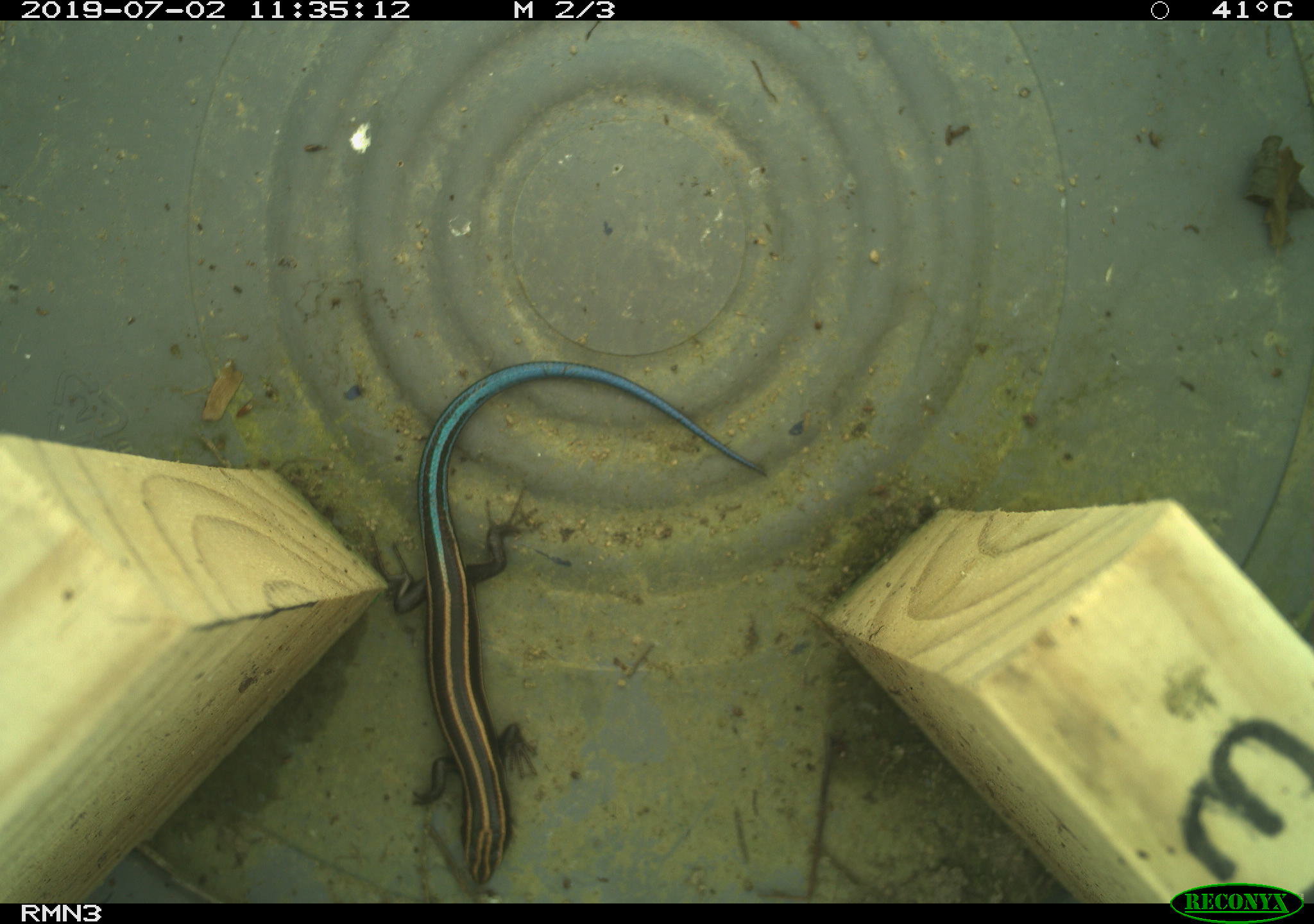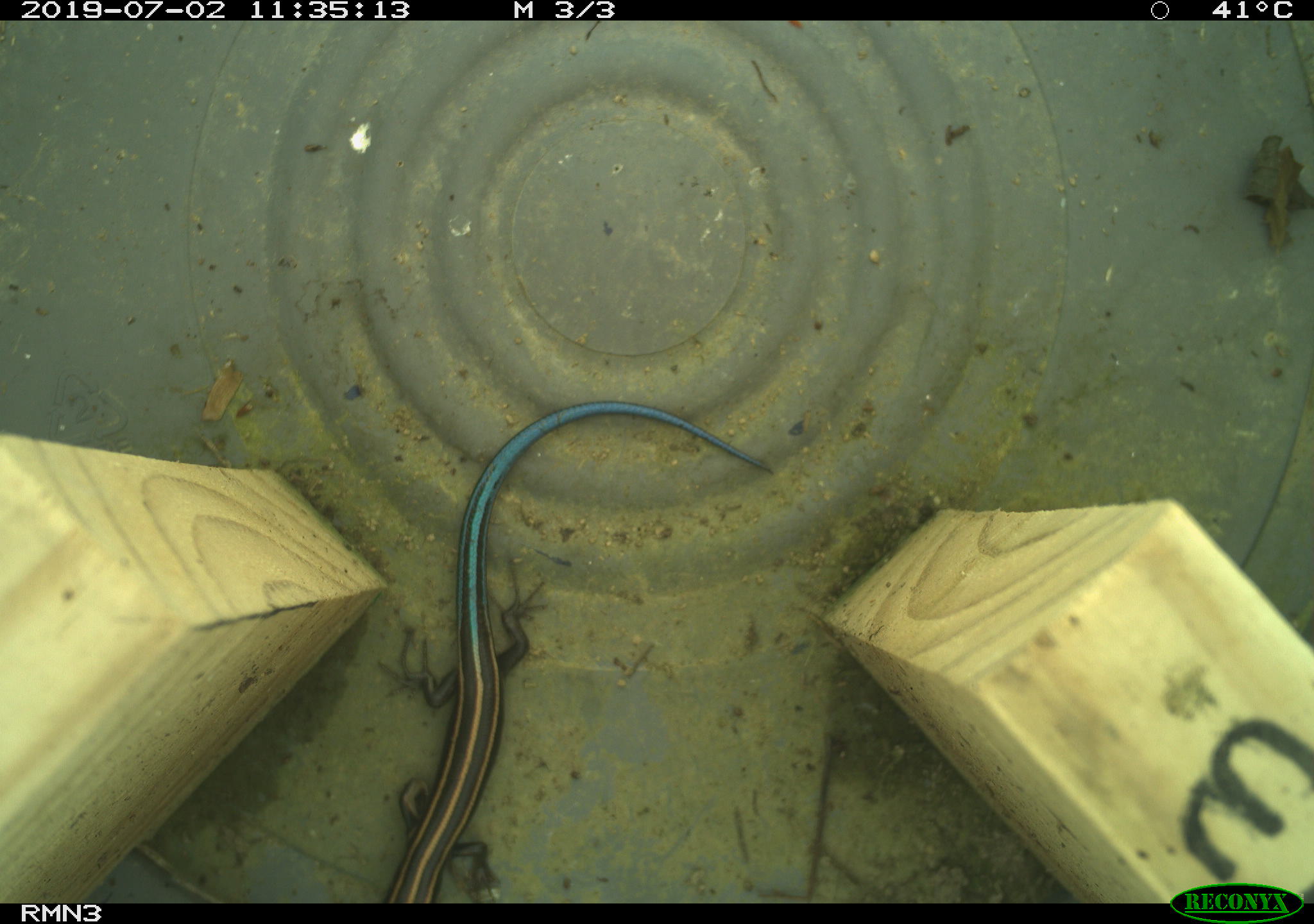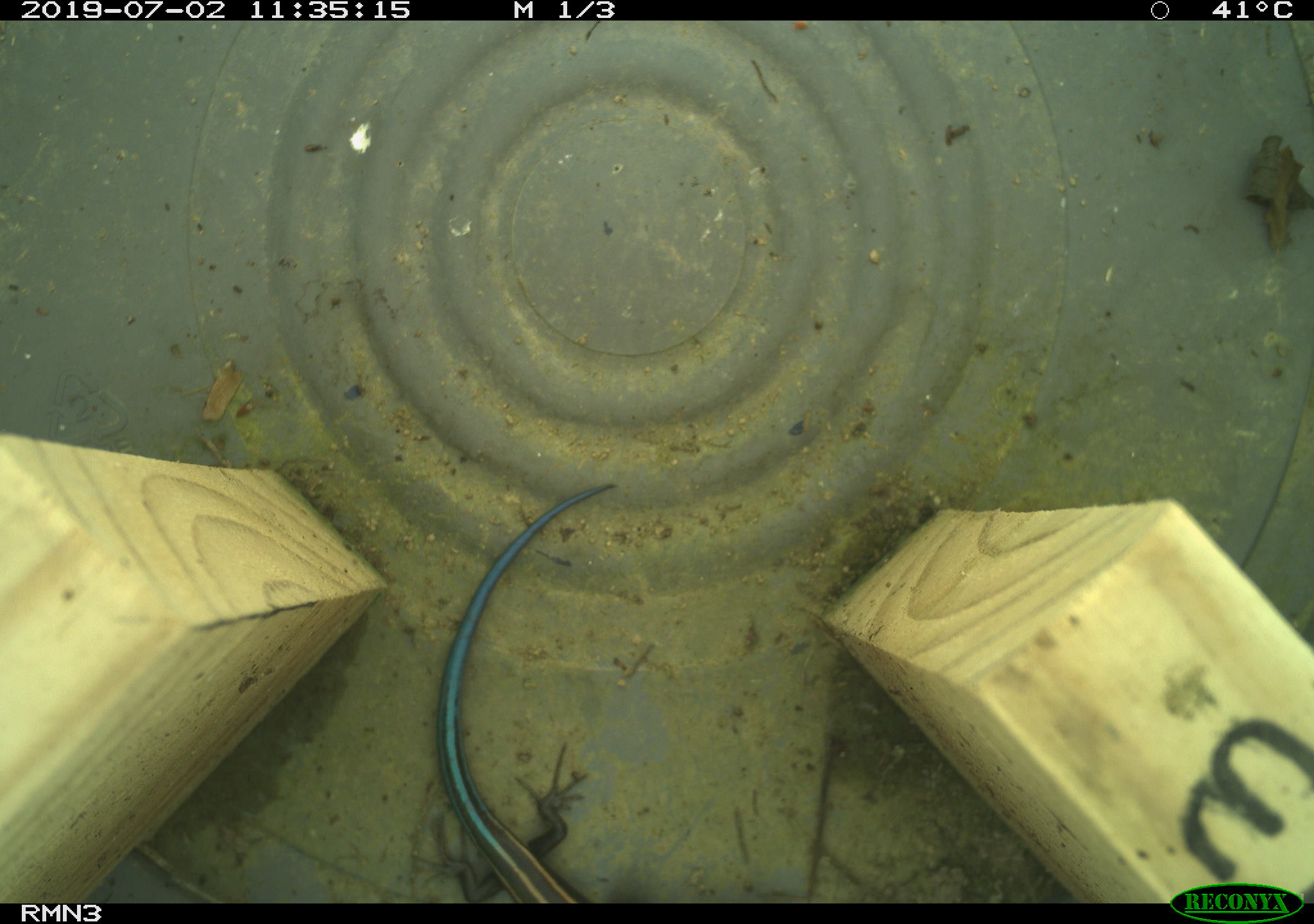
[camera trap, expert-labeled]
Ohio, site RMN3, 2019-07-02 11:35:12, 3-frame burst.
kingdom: Animalia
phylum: Chordata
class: Reptilia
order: Squamata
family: Scincidae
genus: Plestiodon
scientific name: Plestiodon fasciatus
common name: common five-lined skink